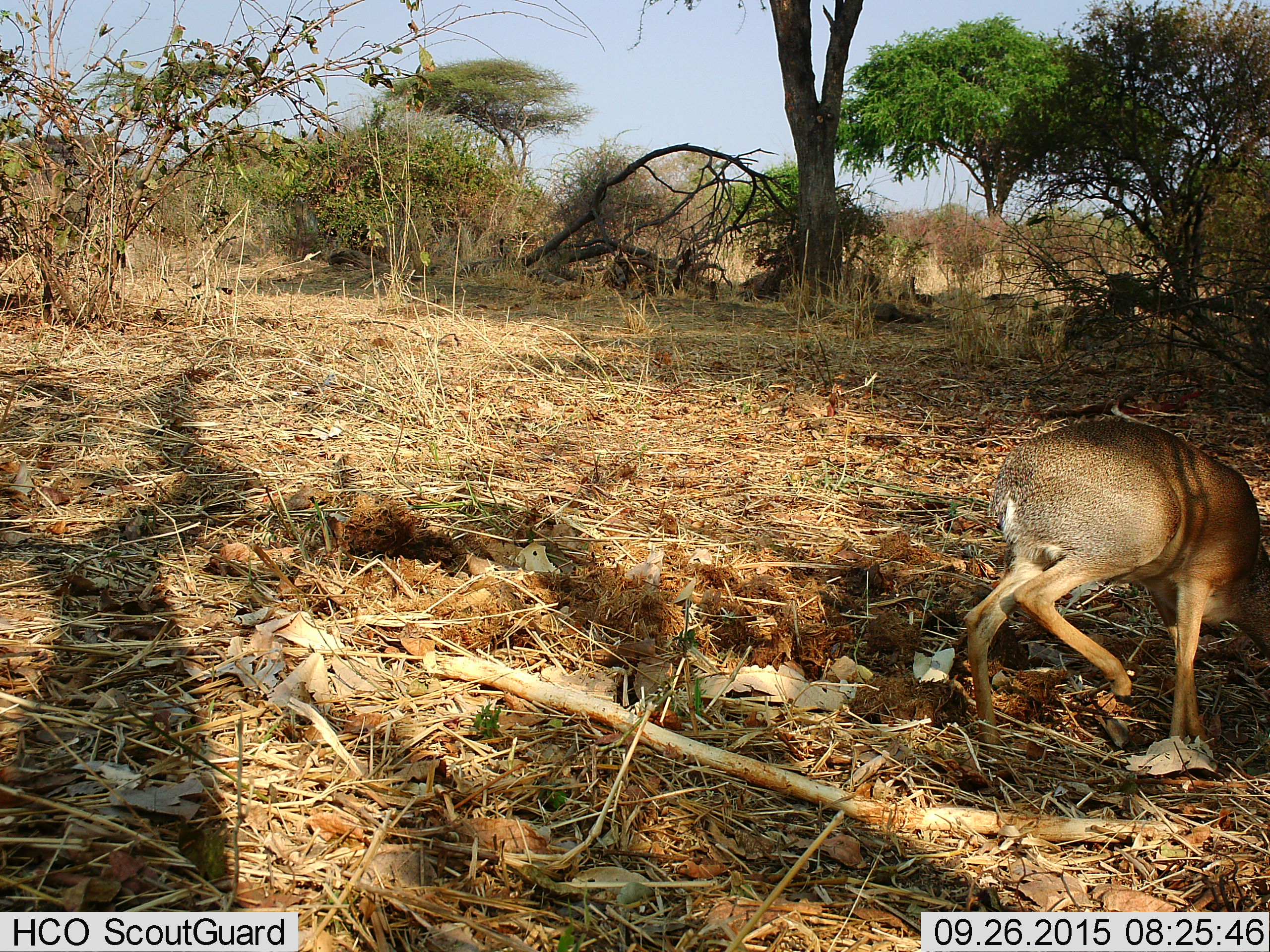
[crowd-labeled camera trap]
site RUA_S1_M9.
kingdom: Animalia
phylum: Chordata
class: Mammalia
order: Artiodactyla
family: Bovidae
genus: Madoqua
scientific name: Madoqua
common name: dik-dik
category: dikdik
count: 1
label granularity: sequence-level